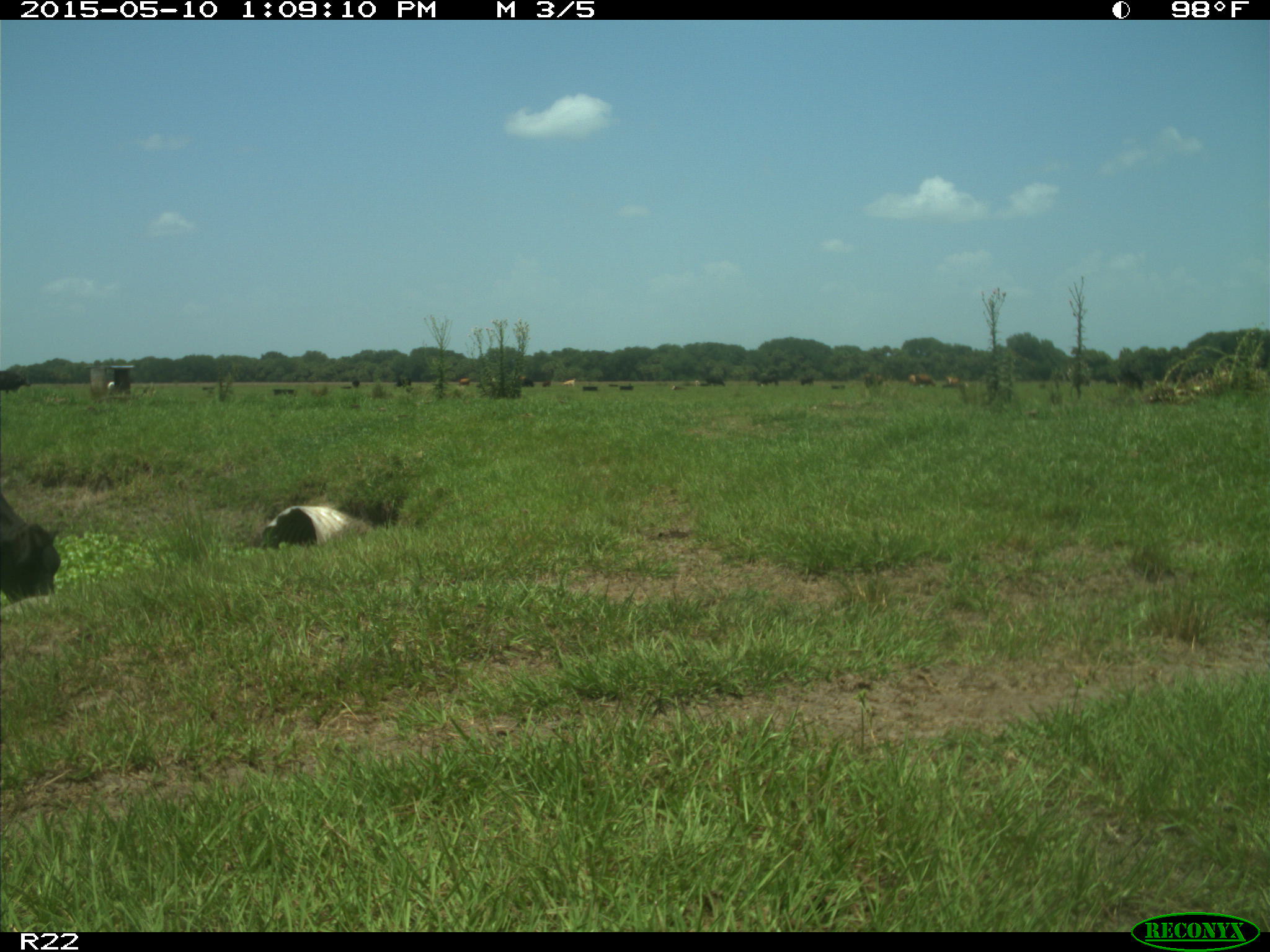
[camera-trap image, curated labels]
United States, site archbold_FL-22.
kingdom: Animalia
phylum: Chordata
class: Mammalia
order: Artiodactyla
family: Bovidae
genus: Bos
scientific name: Bos taurus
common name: domestic cow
Bos taurus (domestic cow).